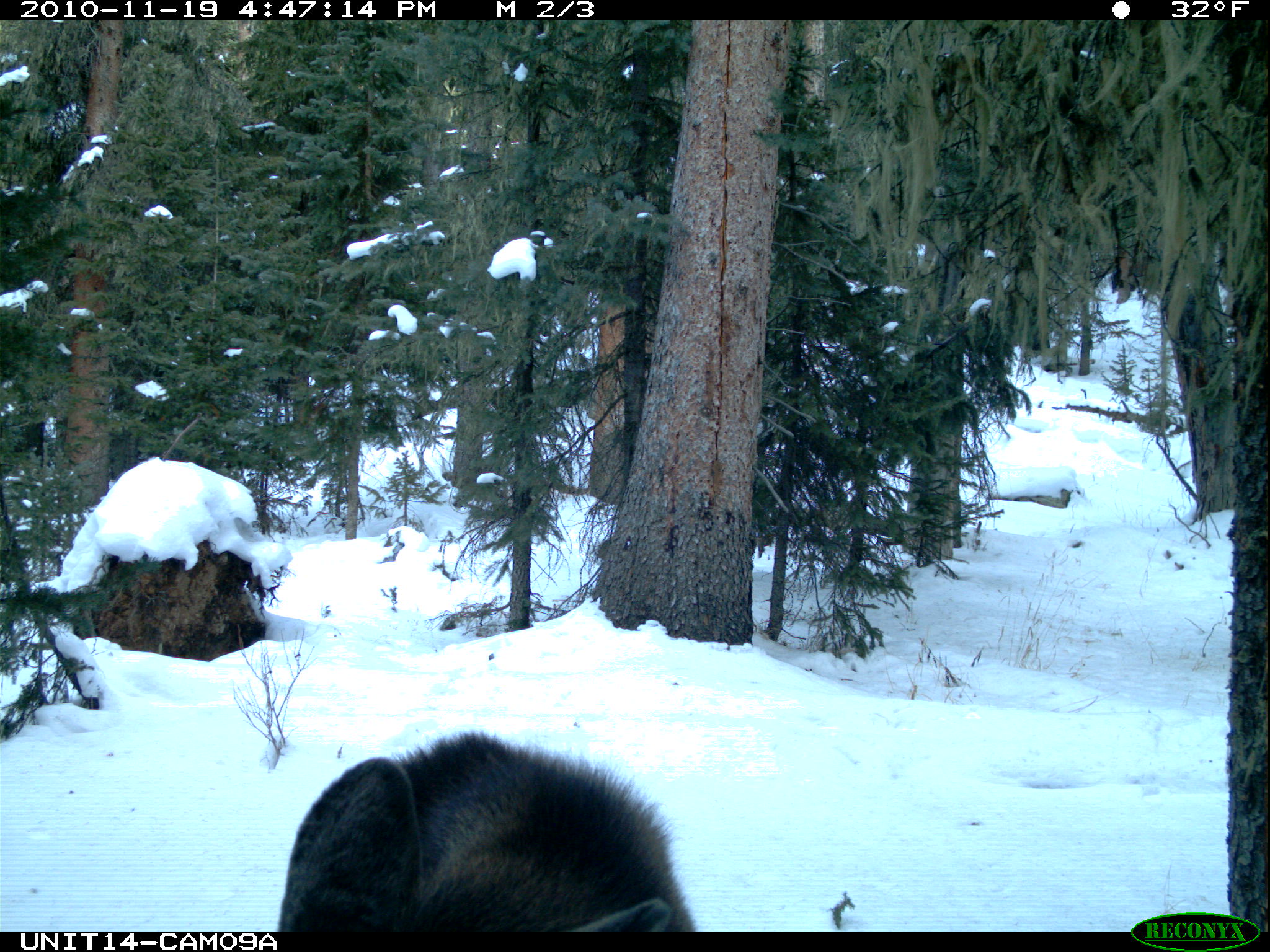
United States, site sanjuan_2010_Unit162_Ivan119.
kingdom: Animalia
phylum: Chordata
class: Mammalia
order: Artiodactyla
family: Cervidae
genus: Alces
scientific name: Alces alces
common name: moose